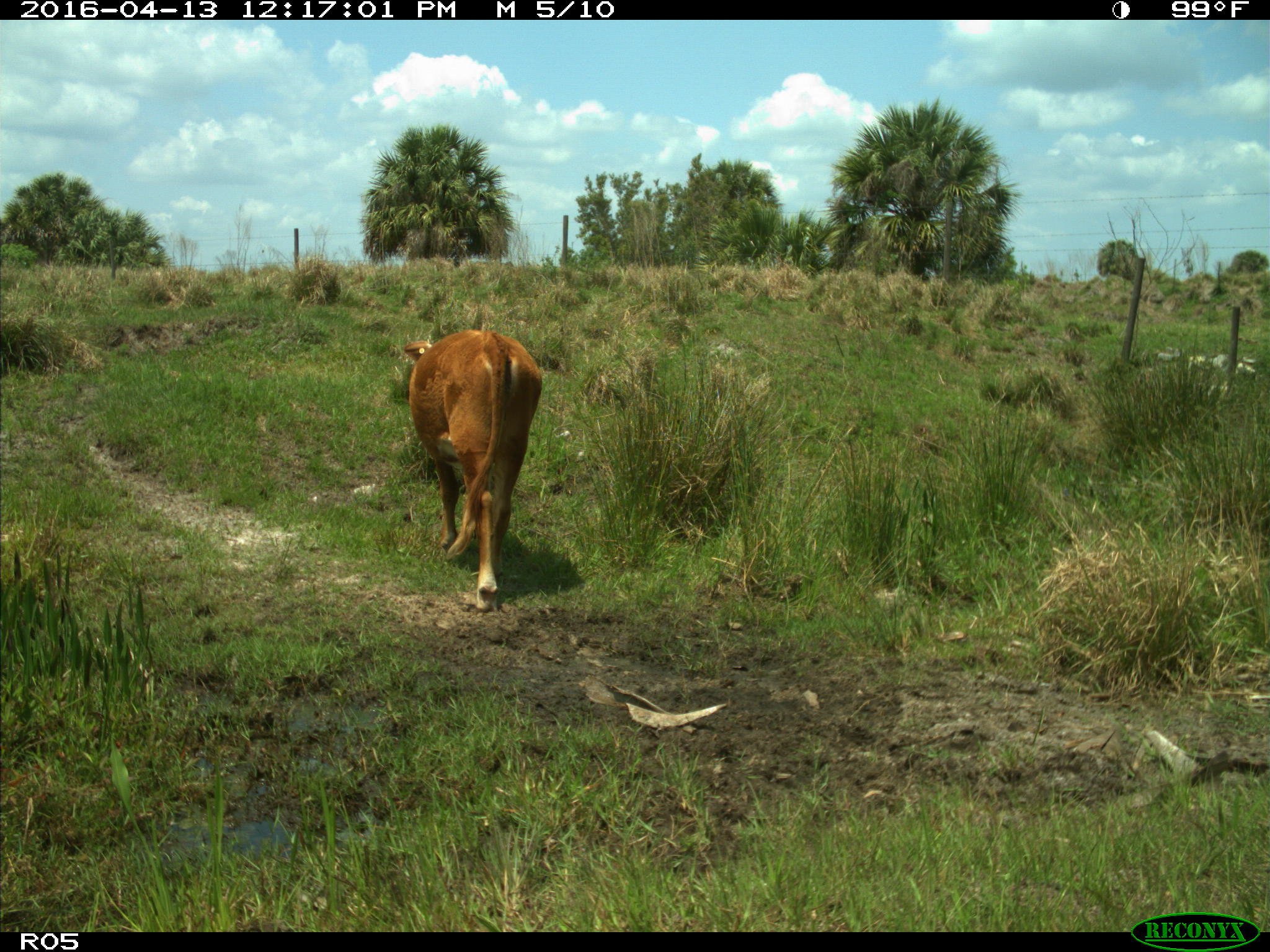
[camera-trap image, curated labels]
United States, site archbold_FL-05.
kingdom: Animalia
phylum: Chordata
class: Mammalia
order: Artiodactyla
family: Bovidae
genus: Bos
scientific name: Bos taurus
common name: domestic cow